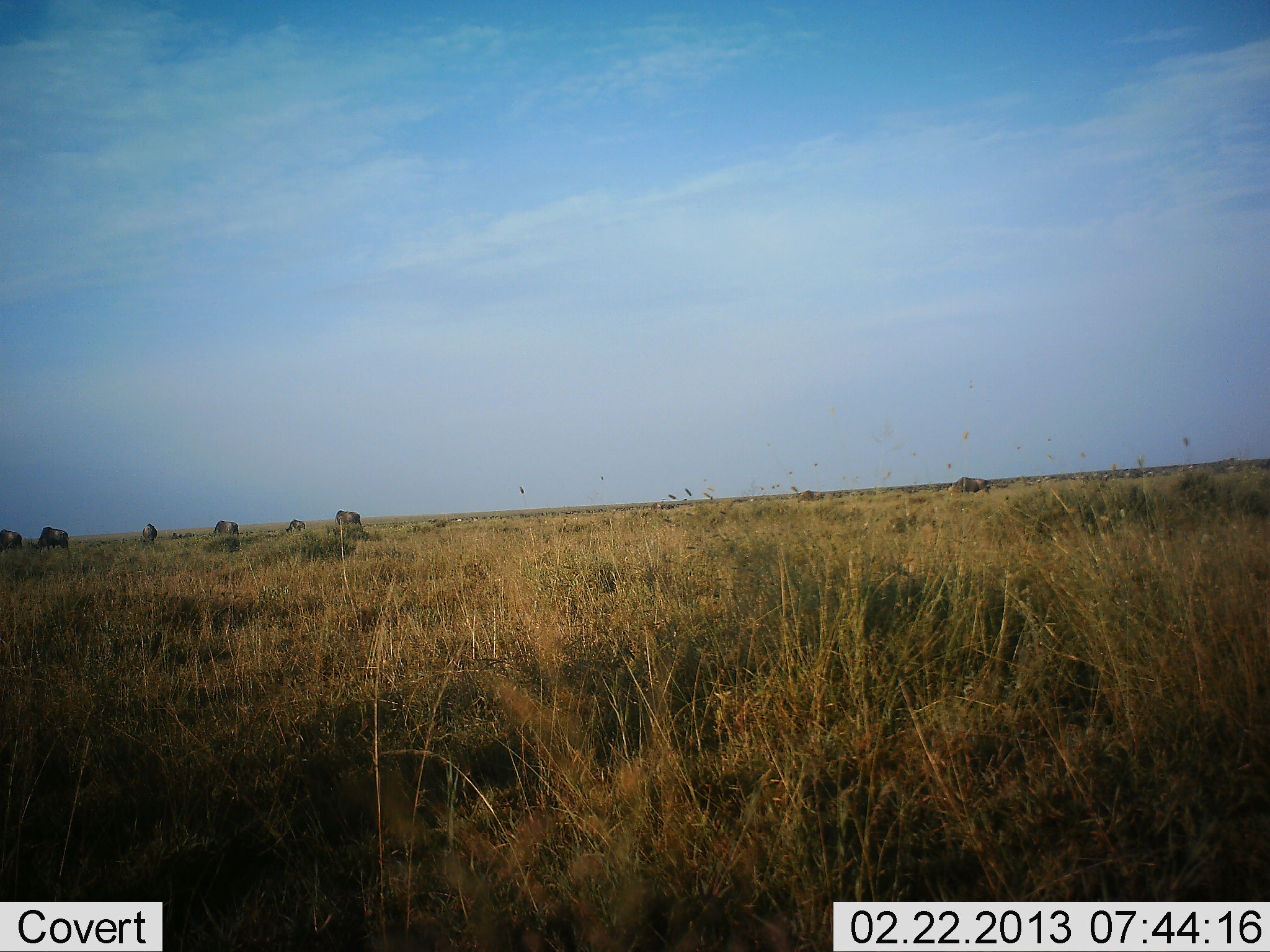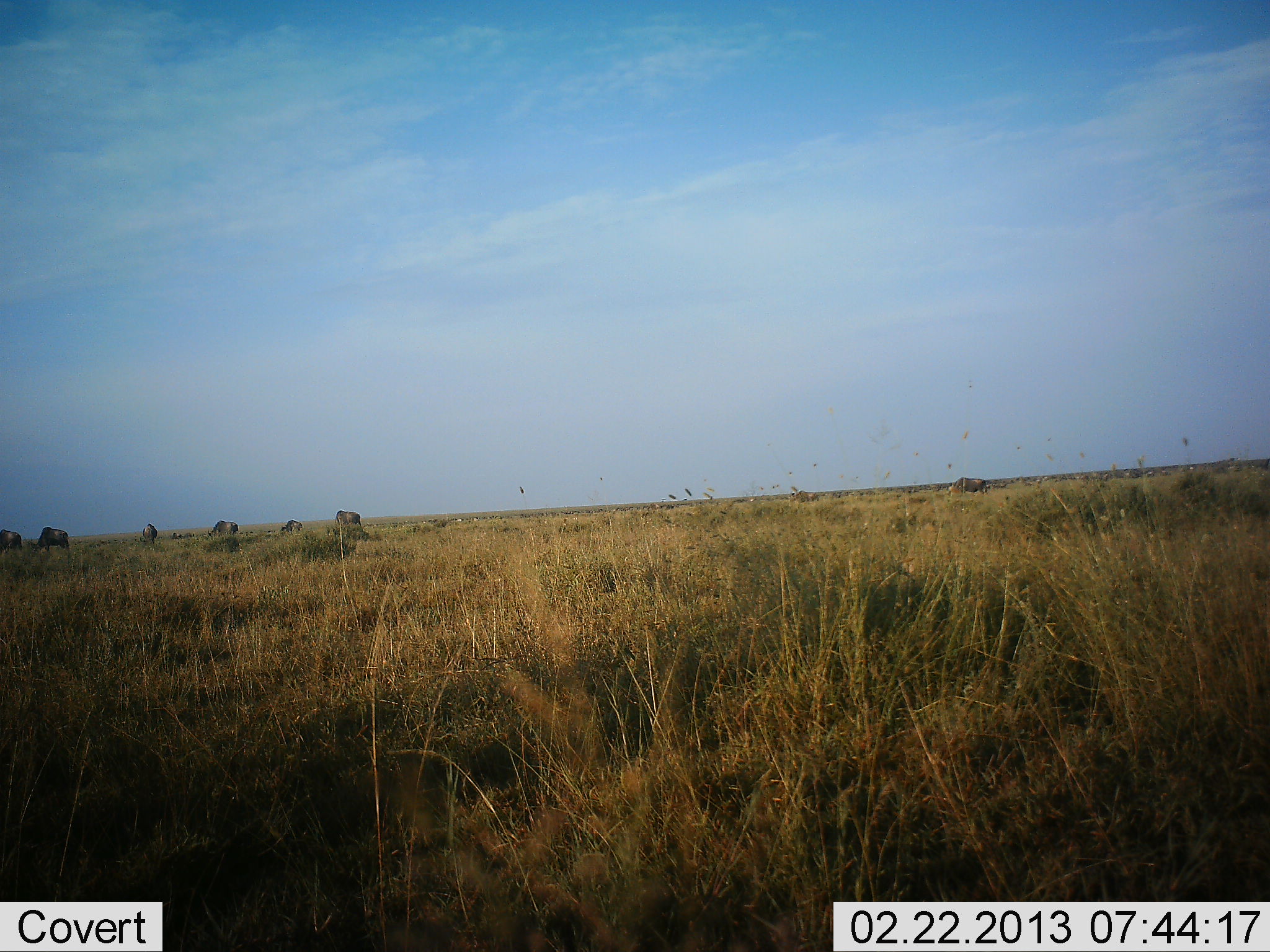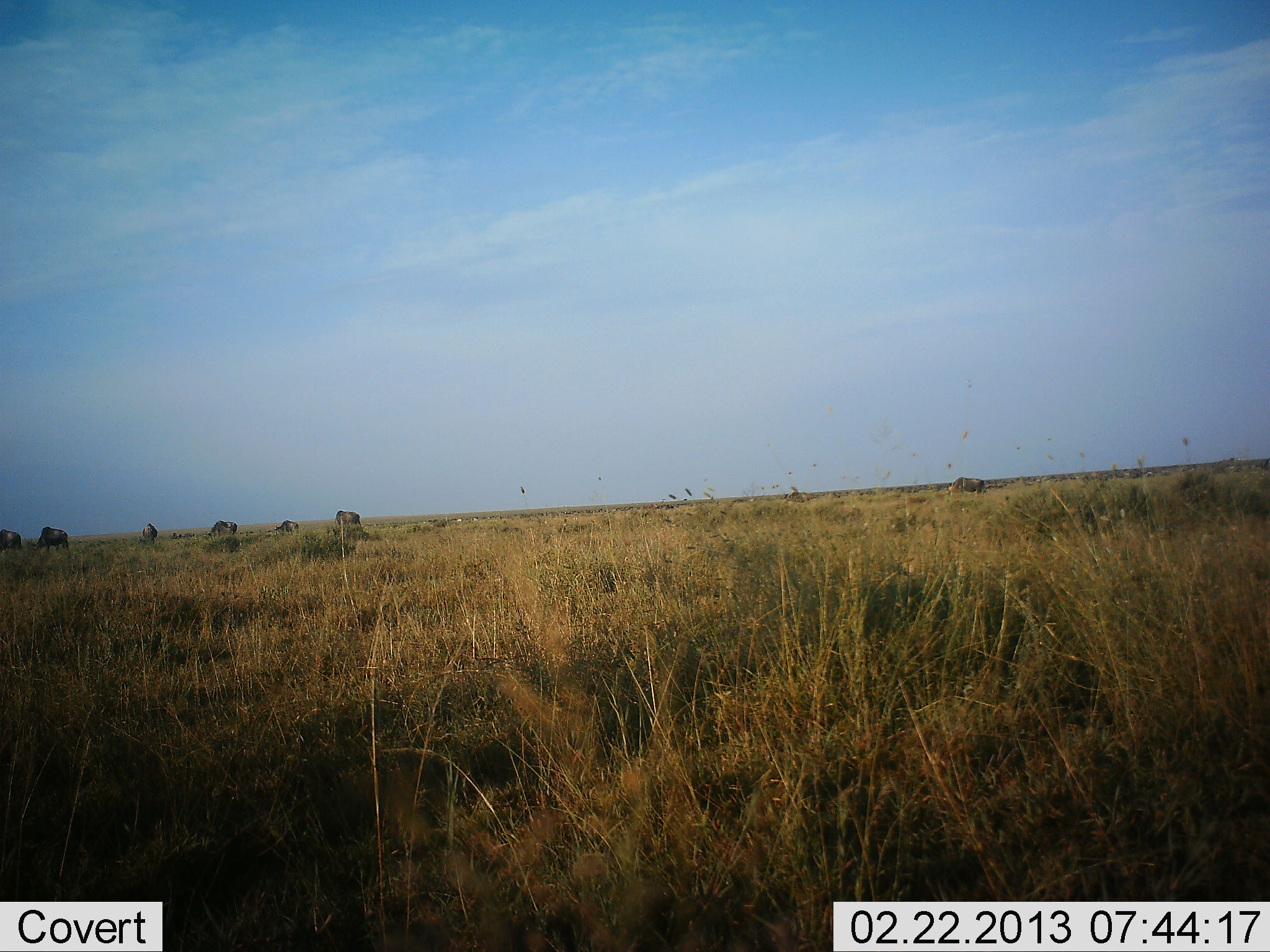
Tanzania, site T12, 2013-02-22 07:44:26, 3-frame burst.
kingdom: Animalia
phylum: Chordata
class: Mammalia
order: Artiodactyla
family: Bovidae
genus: Connochaetes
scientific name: Connochaetes taurinus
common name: blue wildebeest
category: wildebeest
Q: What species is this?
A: Wildebeest (blue wildebeest) (Connochaetes taurinus).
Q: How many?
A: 8.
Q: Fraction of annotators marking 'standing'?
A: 29%.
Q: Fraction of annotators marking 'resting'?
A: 5%.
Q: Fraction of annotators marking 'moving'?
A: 33%.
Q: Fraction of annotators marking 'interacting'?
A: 0%.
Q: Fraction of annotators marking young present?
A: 0%.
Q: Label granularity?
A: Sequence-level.